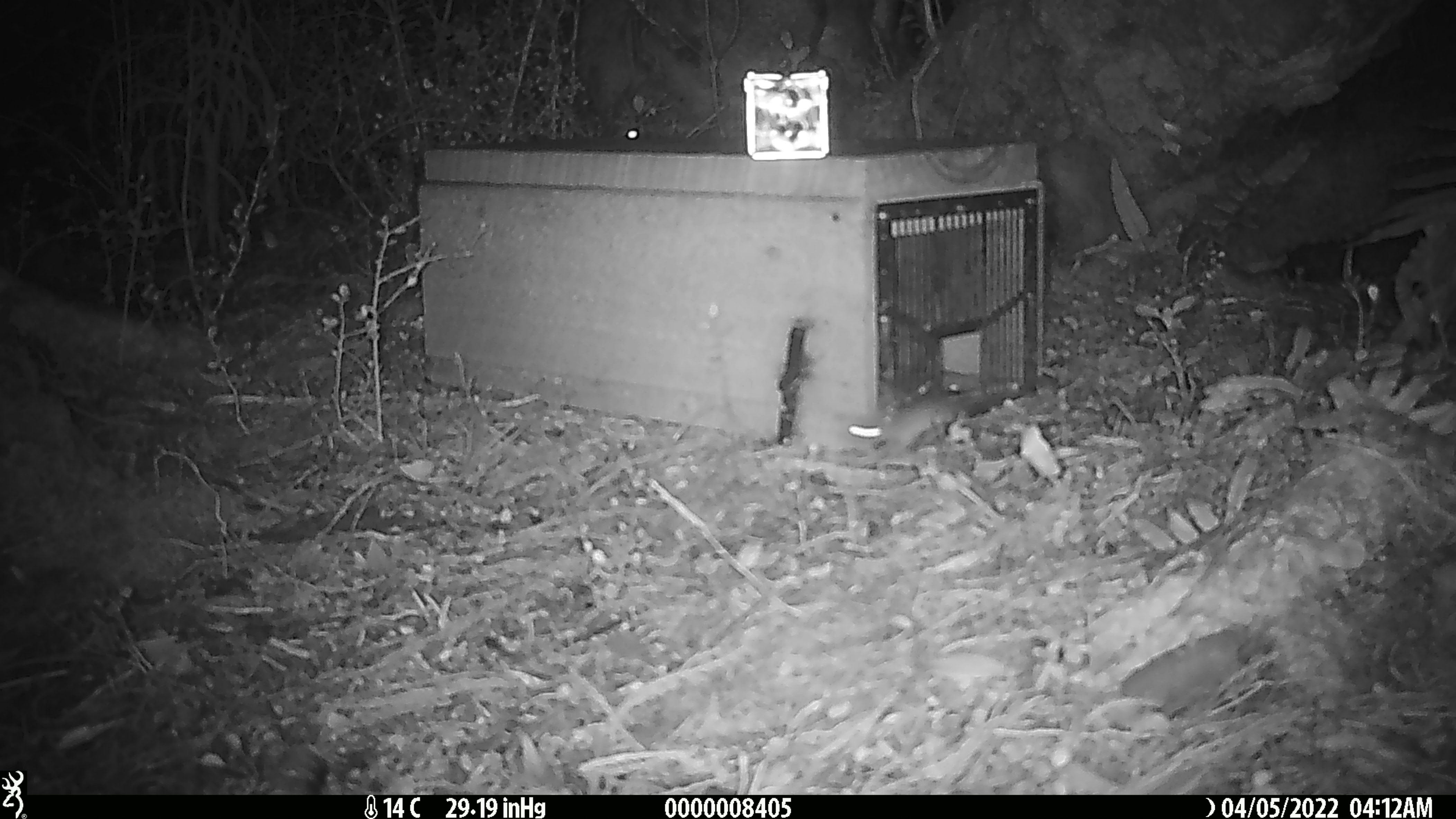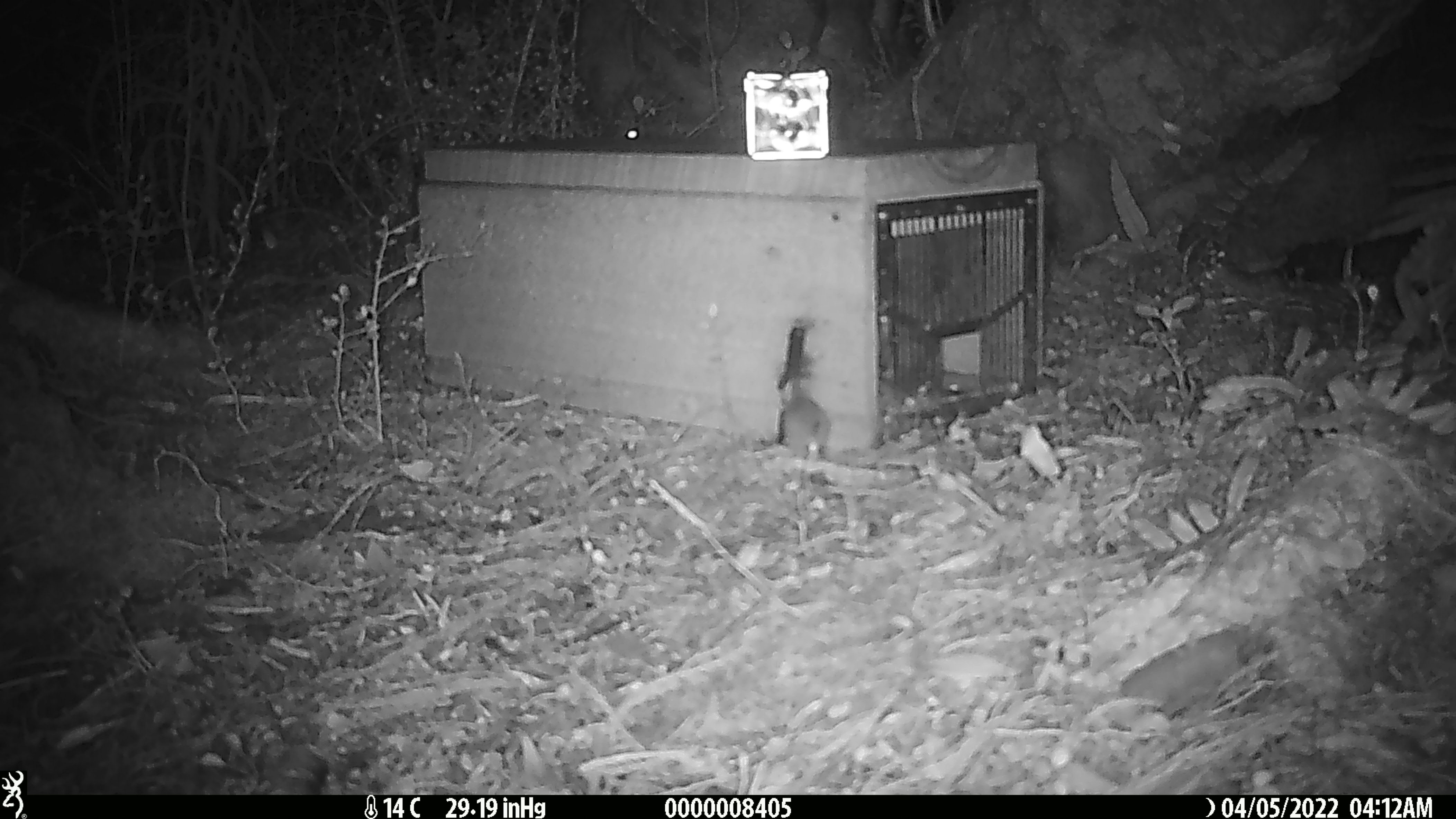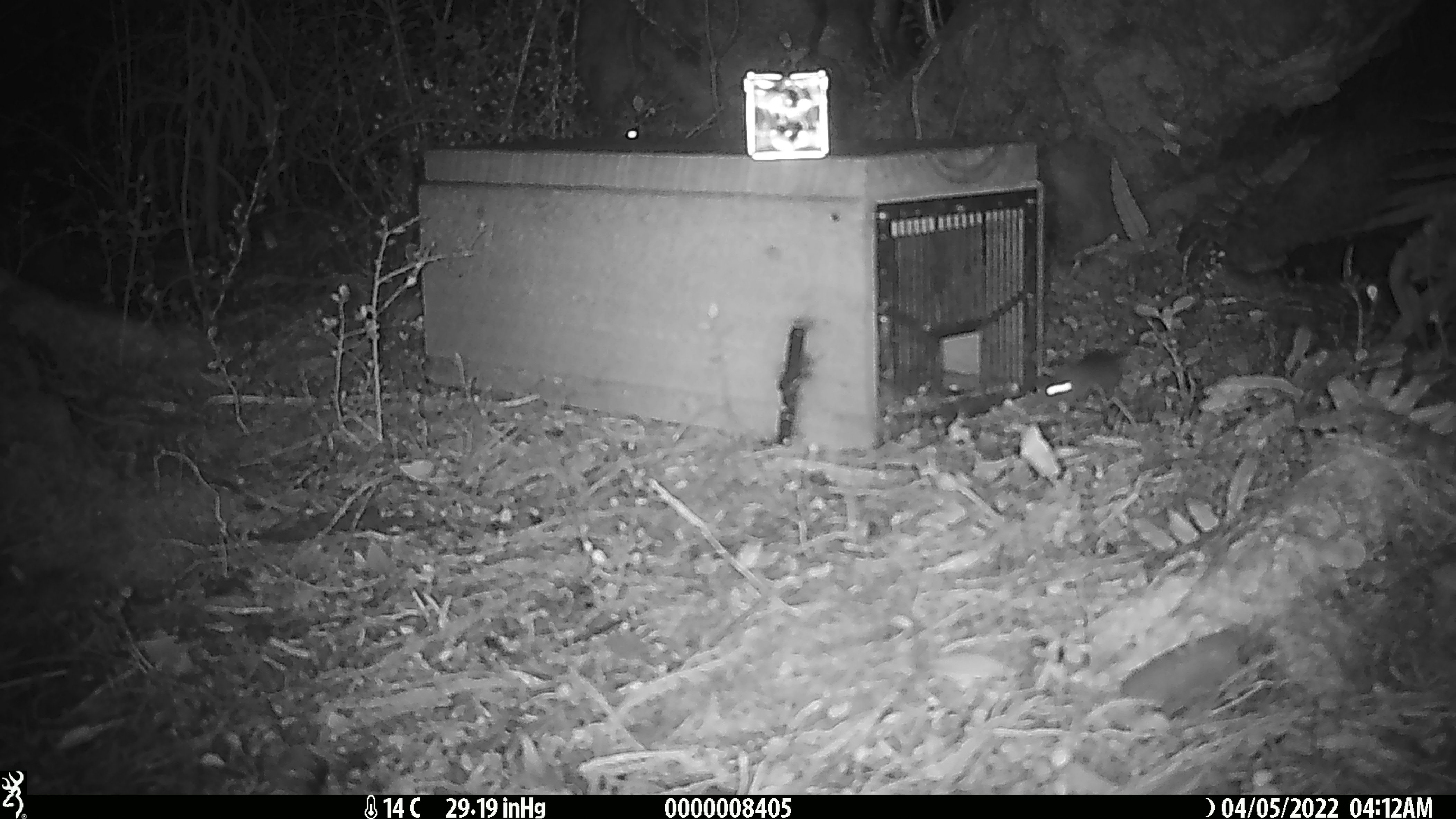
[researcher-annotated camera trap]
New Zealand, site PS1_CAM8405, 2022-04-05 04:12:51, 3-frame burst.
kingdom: Animalia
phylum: Chordata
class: Mammalia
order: Rodentia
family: Muridae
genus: Mus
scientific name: Mus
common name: mouse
Mouse (Mus).